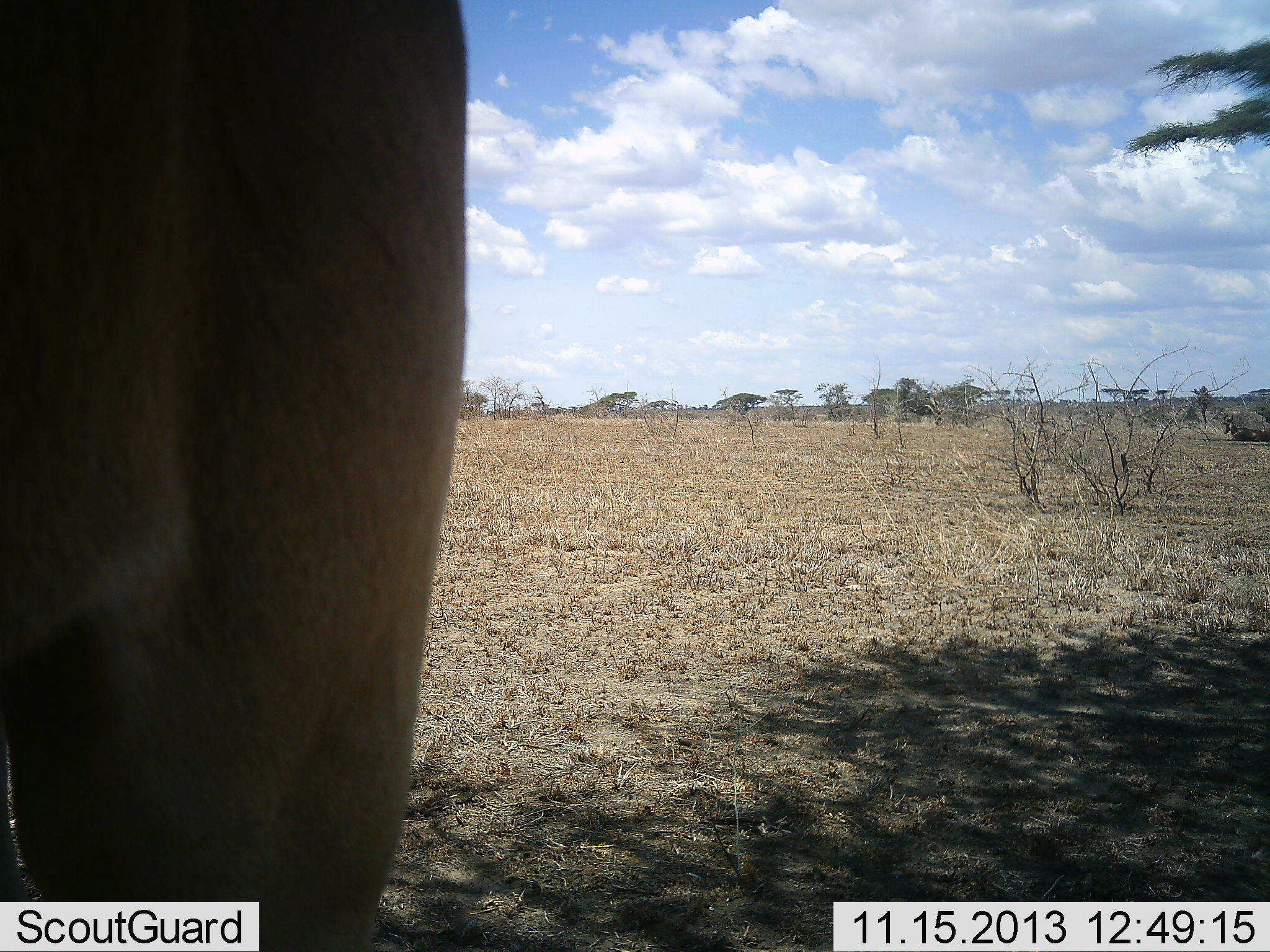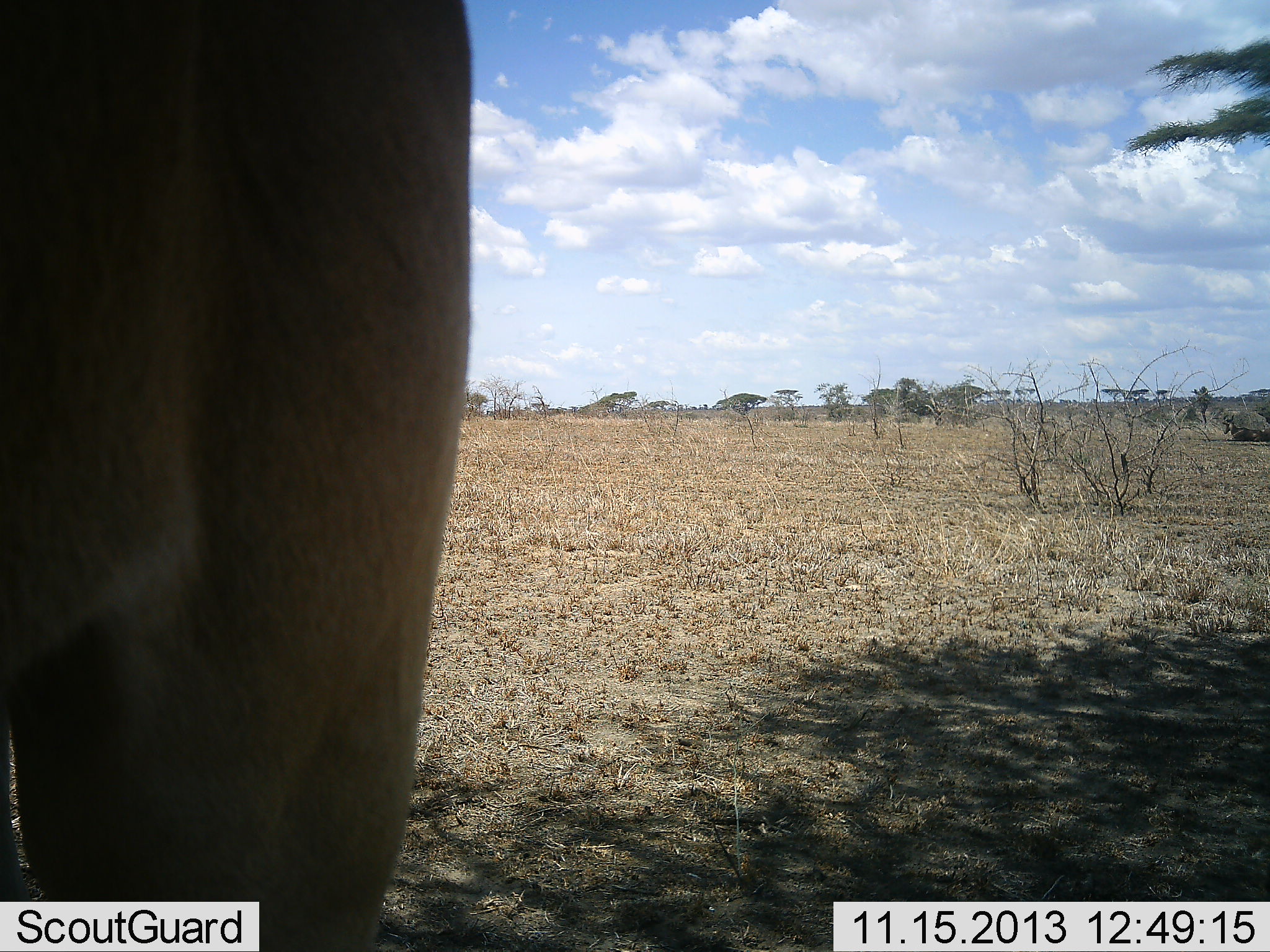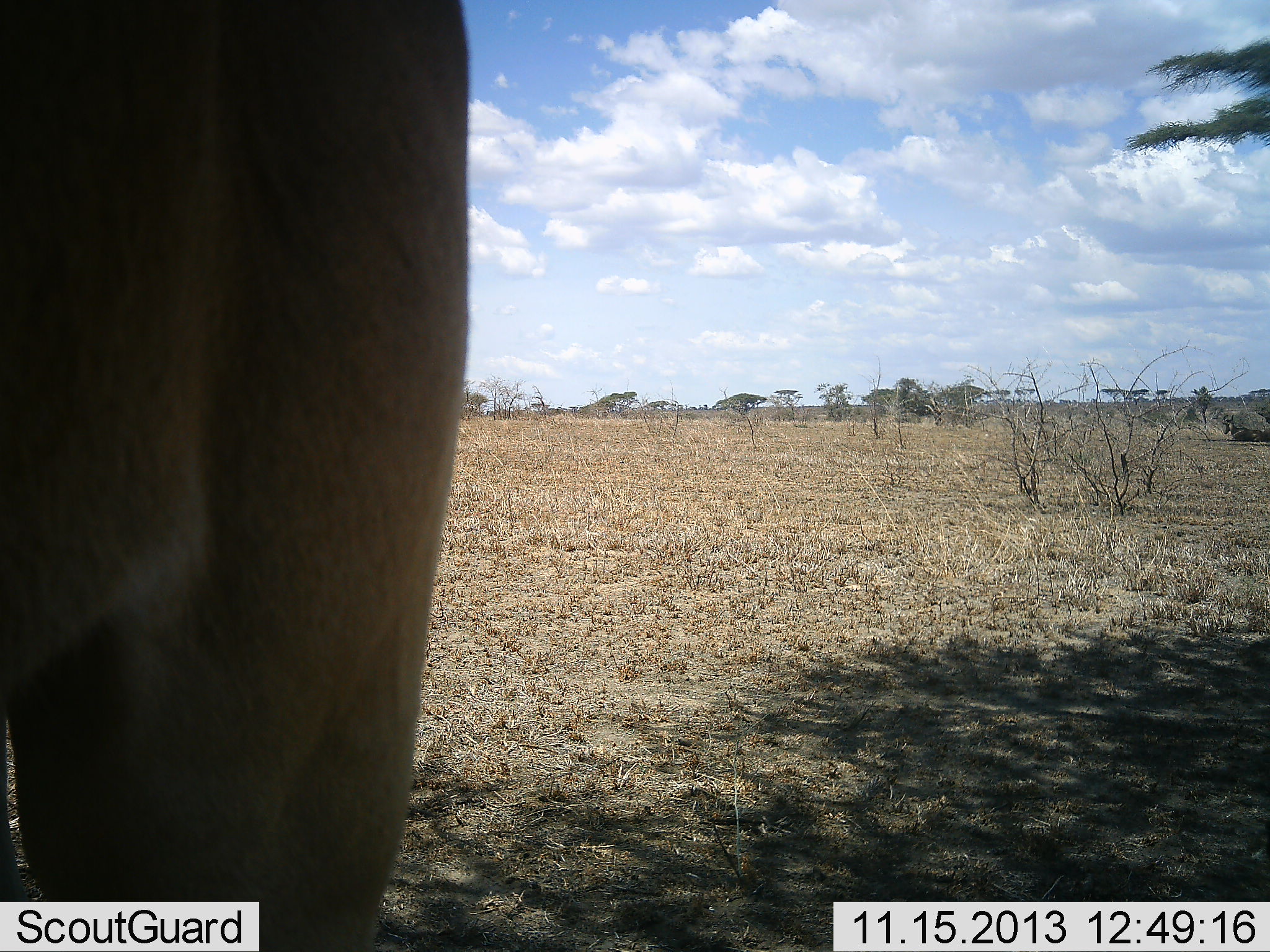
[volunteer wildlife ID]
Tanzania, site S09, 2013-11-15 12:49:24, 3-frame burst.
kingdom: Animalia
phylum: Chordata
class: Mammalia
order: Artiodactyla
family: Bovidae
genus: Alcelaphus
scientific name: Alcelaphus buselaphus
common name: hartebeest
Hartebeest (Alcelaphus buselaphus), count 1. Behavior (volunteer vote fractions): standing 100%, resting 10%, moving 0%, interacting 0%. Young present (vote fraction): 0%. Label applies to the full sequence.